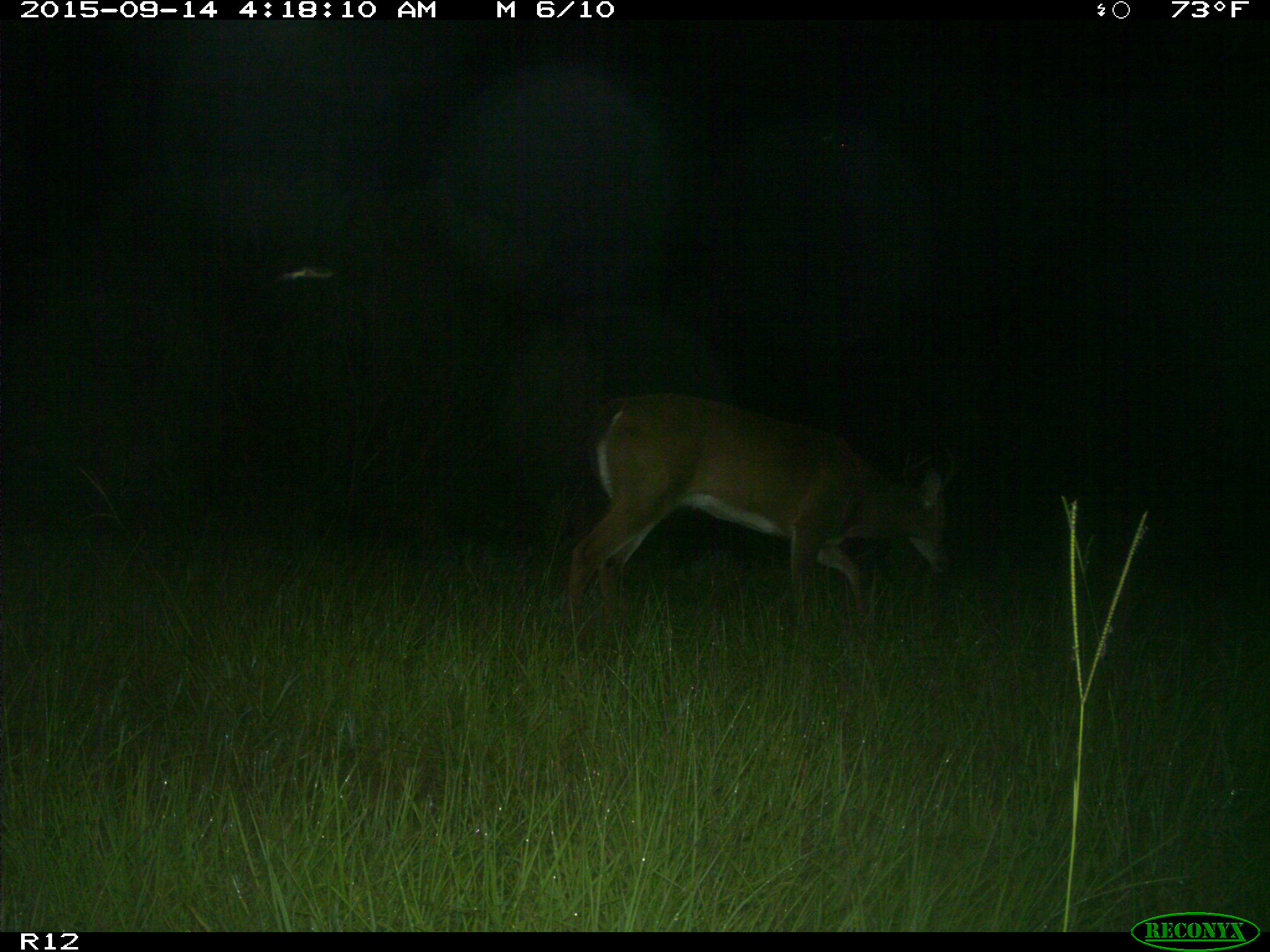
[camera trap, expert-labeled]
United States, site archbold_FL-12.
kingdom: Animalia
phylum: Chordata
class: Mammalia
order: Artiodactyla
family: Cervidae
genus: Odocoileus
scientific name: Odocoileus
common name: deer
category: unidentified deer